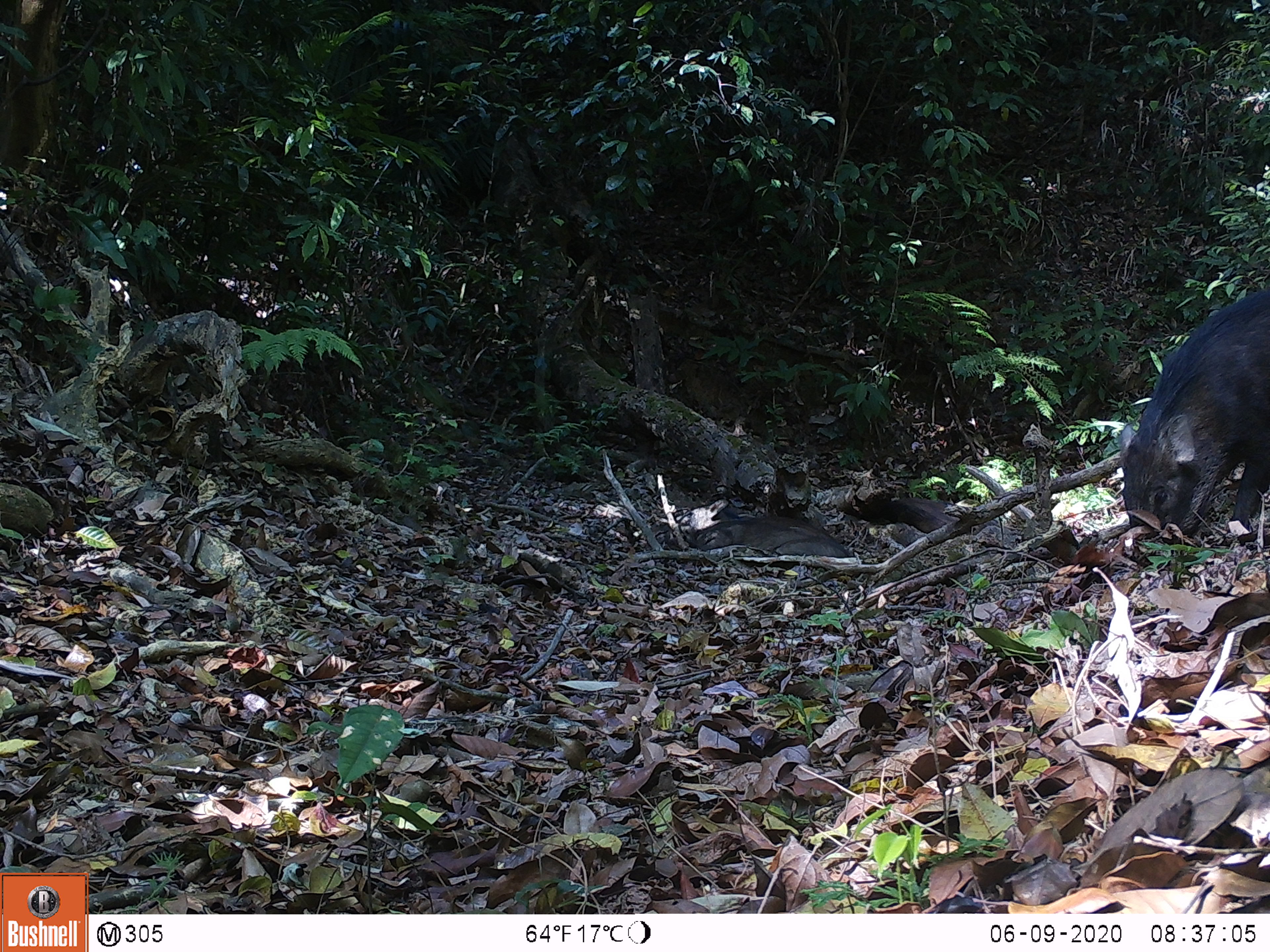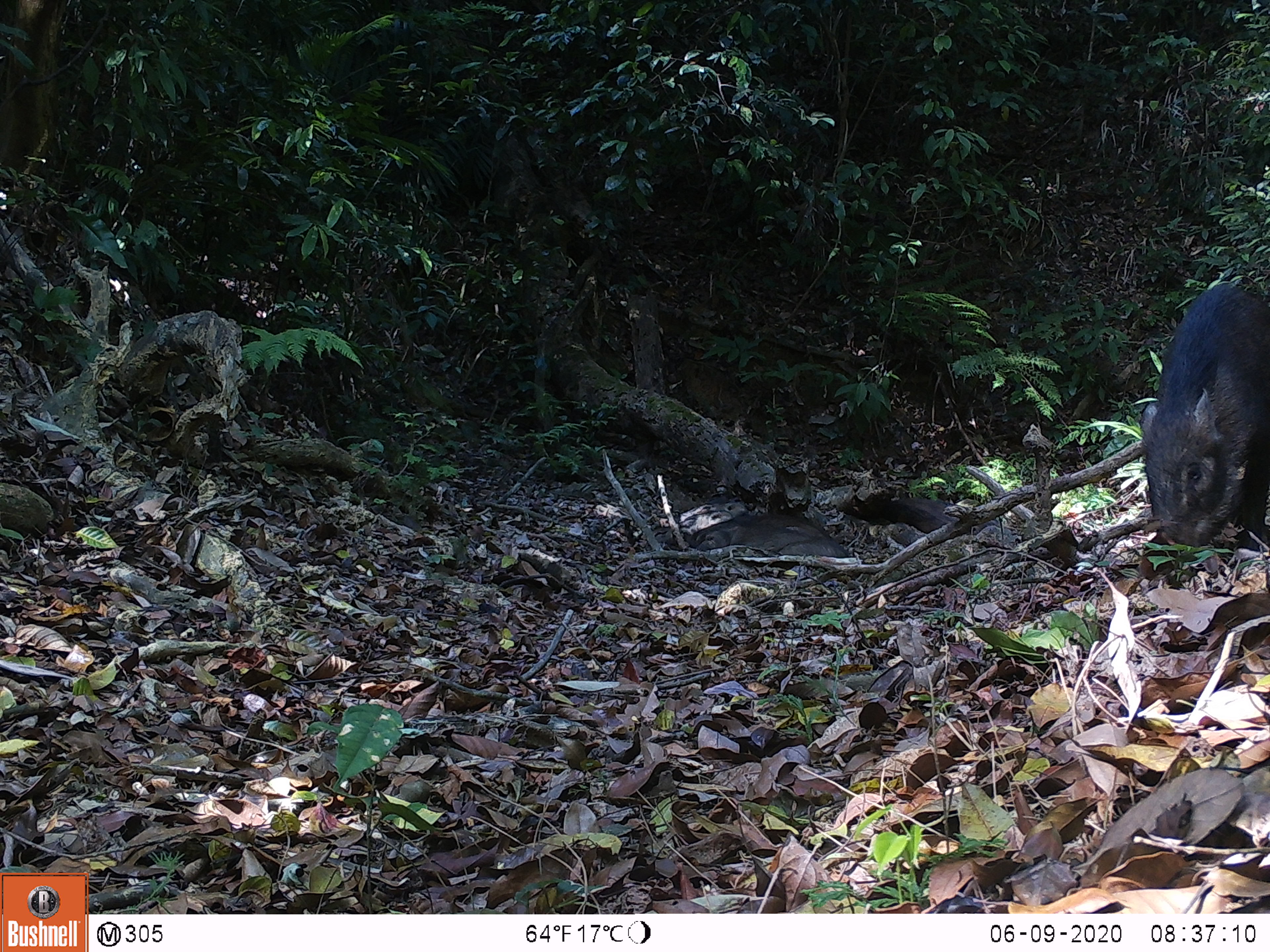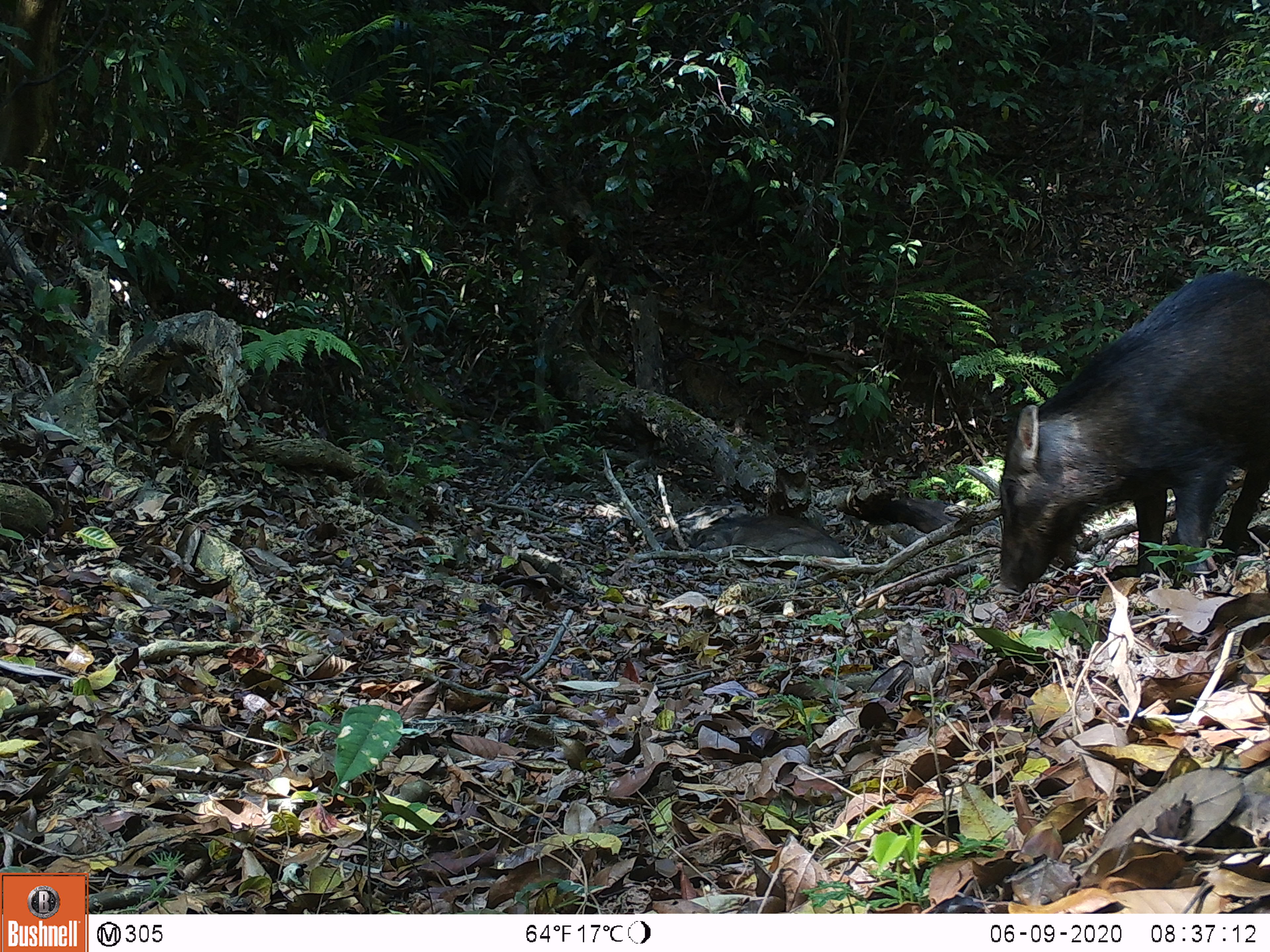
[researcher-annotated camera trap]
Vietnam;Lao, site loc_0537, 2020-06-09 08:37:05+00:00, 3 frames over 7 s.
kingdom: Animalia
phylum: Chordata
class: Mammalia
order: Artiodactyla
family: Suidae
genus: Sus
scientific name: Sus scrofa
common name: eurasian wild pig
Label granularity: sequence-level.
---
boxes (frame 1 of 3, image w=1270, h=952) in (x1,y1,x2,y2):
eurasian wild pig: (1120,287,1269,564); (665,499,849,558); (844,498,970,537)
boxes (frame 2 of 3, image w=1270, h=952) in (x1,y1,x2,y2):
eurasian wild pig: (1140,284,1270,550); (664,496,848,558); (849,493,999,537)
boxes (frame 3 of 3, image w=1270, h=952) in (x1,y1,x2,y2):
eurasian wild pig: (995,272,1270,595); (691,515,847,558); (881,498,999,536)